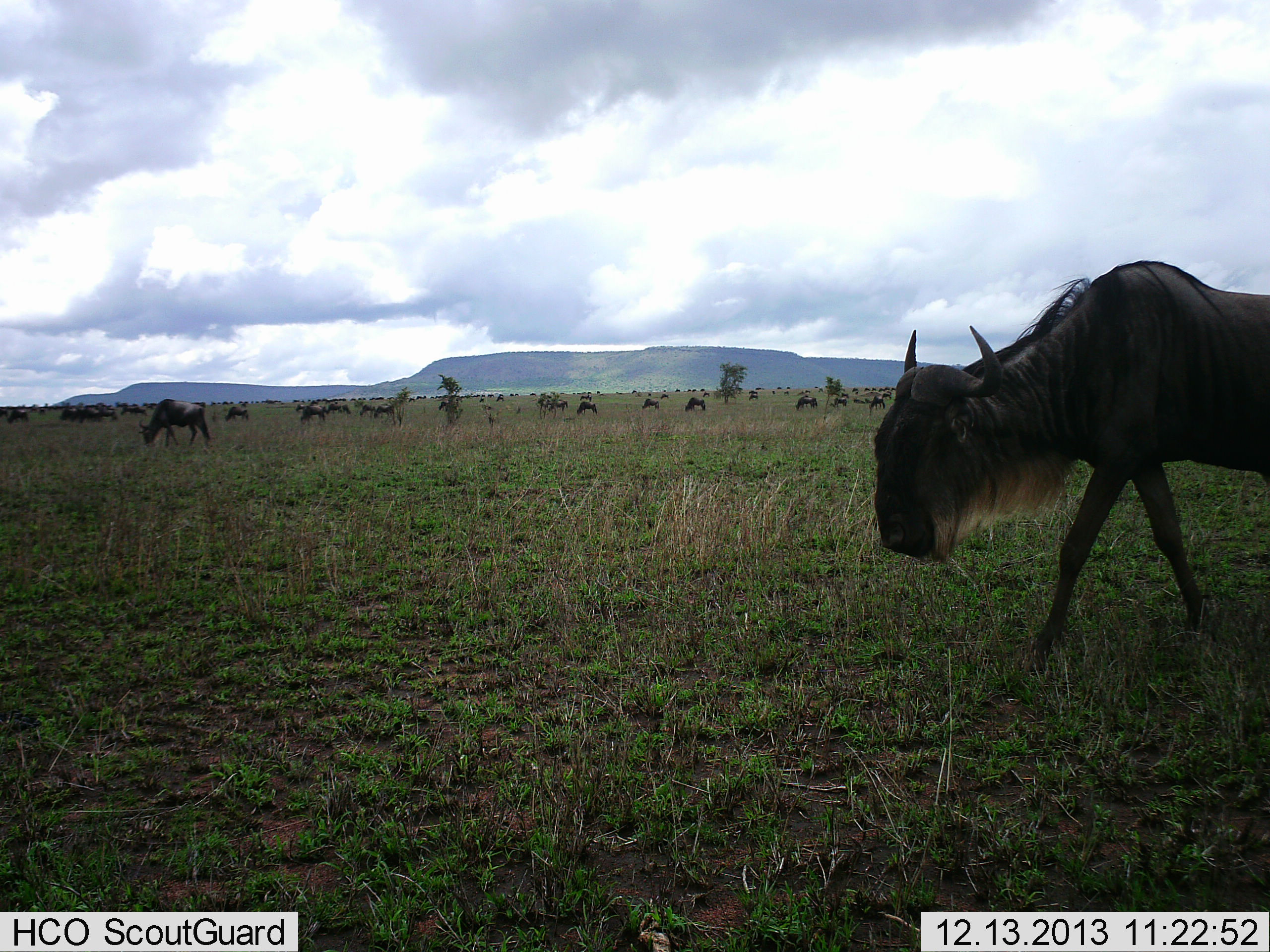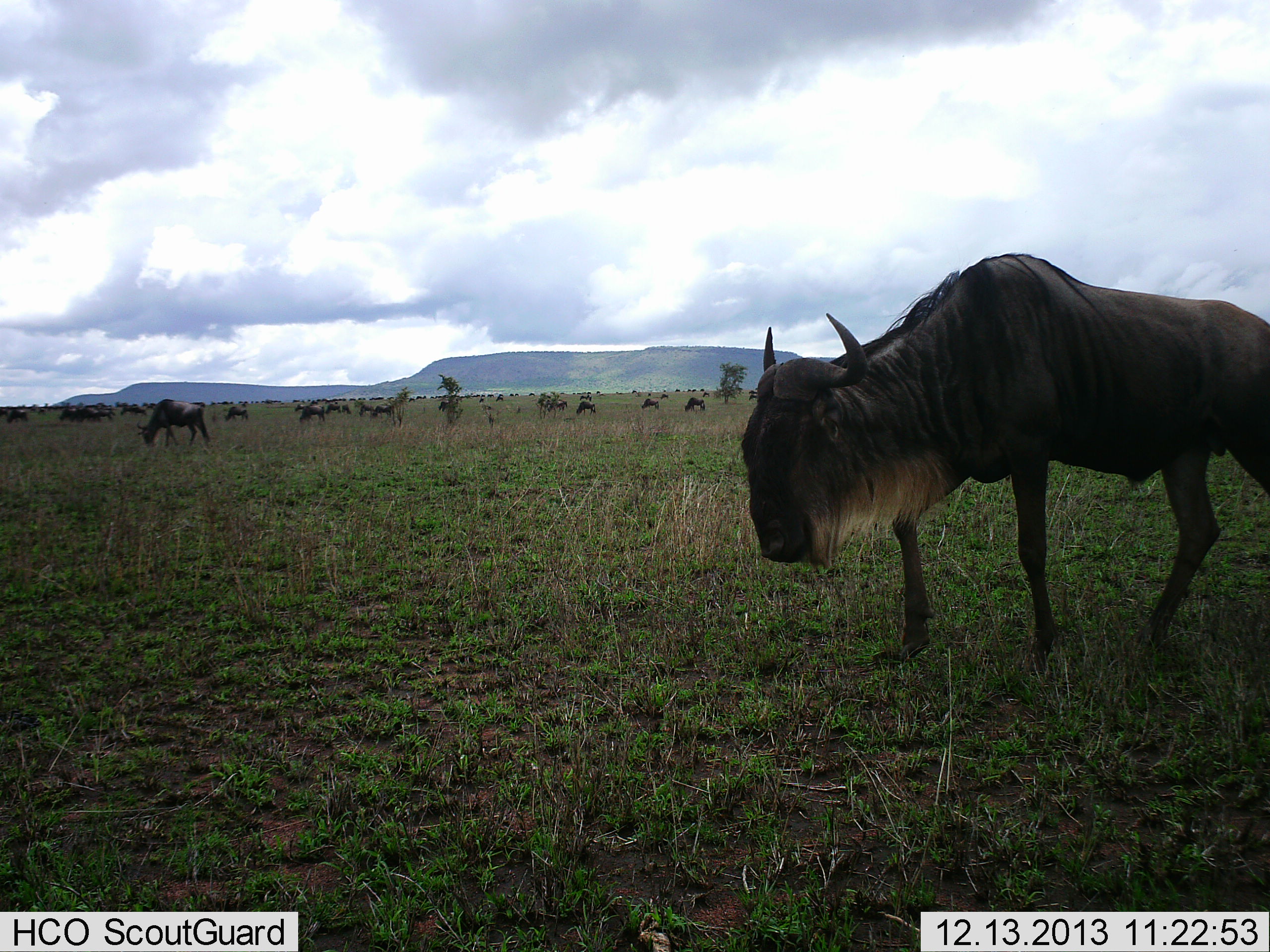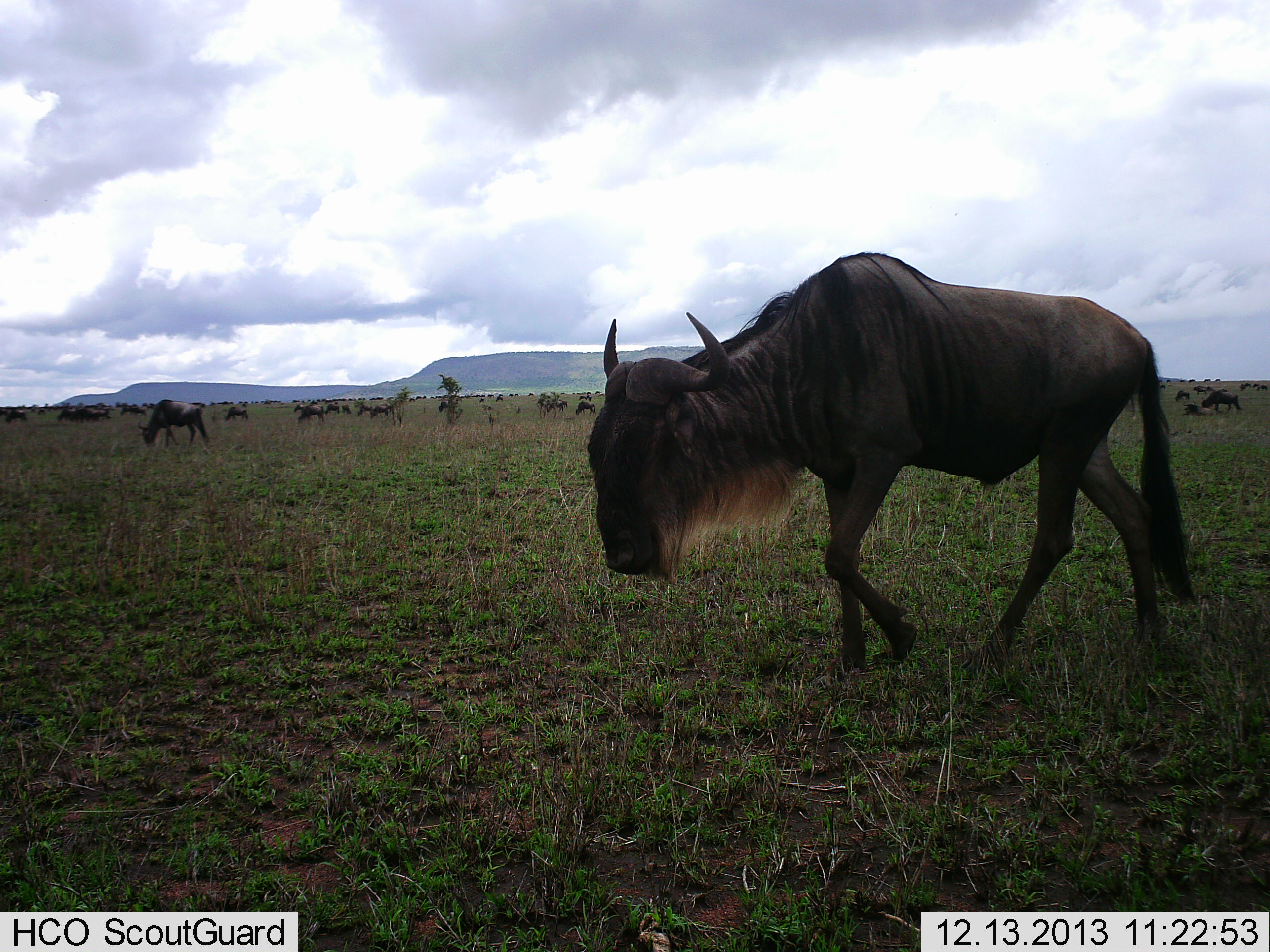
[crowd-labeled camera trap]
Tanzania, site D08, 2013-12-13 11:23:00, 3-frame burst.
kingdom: Animalia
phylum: Chordata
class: Mammalia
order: Artiodactyla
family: Bovidae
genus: Connochaetes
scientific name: Connochaetes taurinus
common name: blue wildebeest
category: wildebeest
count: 11-50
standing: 50%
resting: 10%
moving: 70%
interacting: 0%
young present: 0%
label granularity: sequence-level